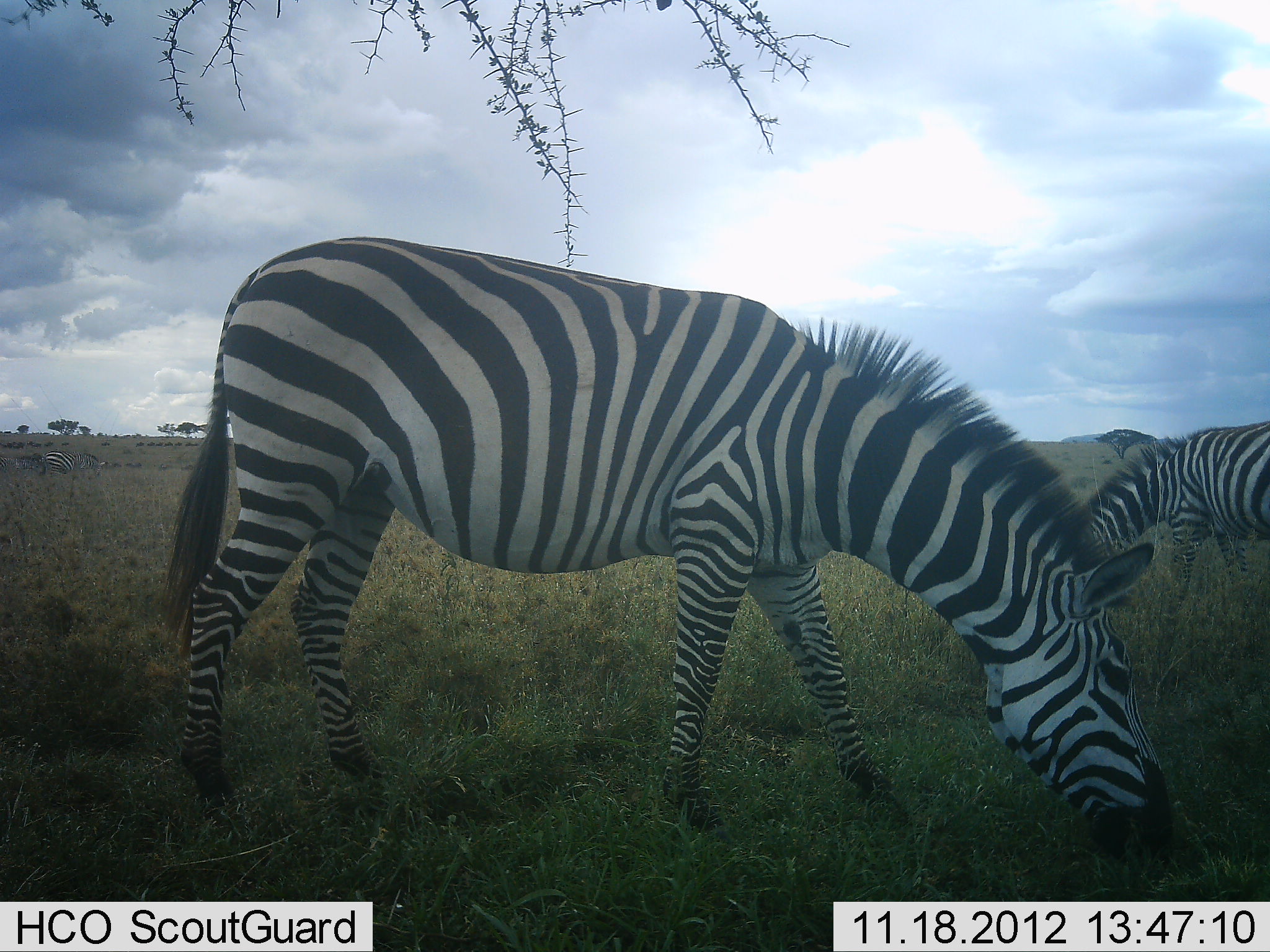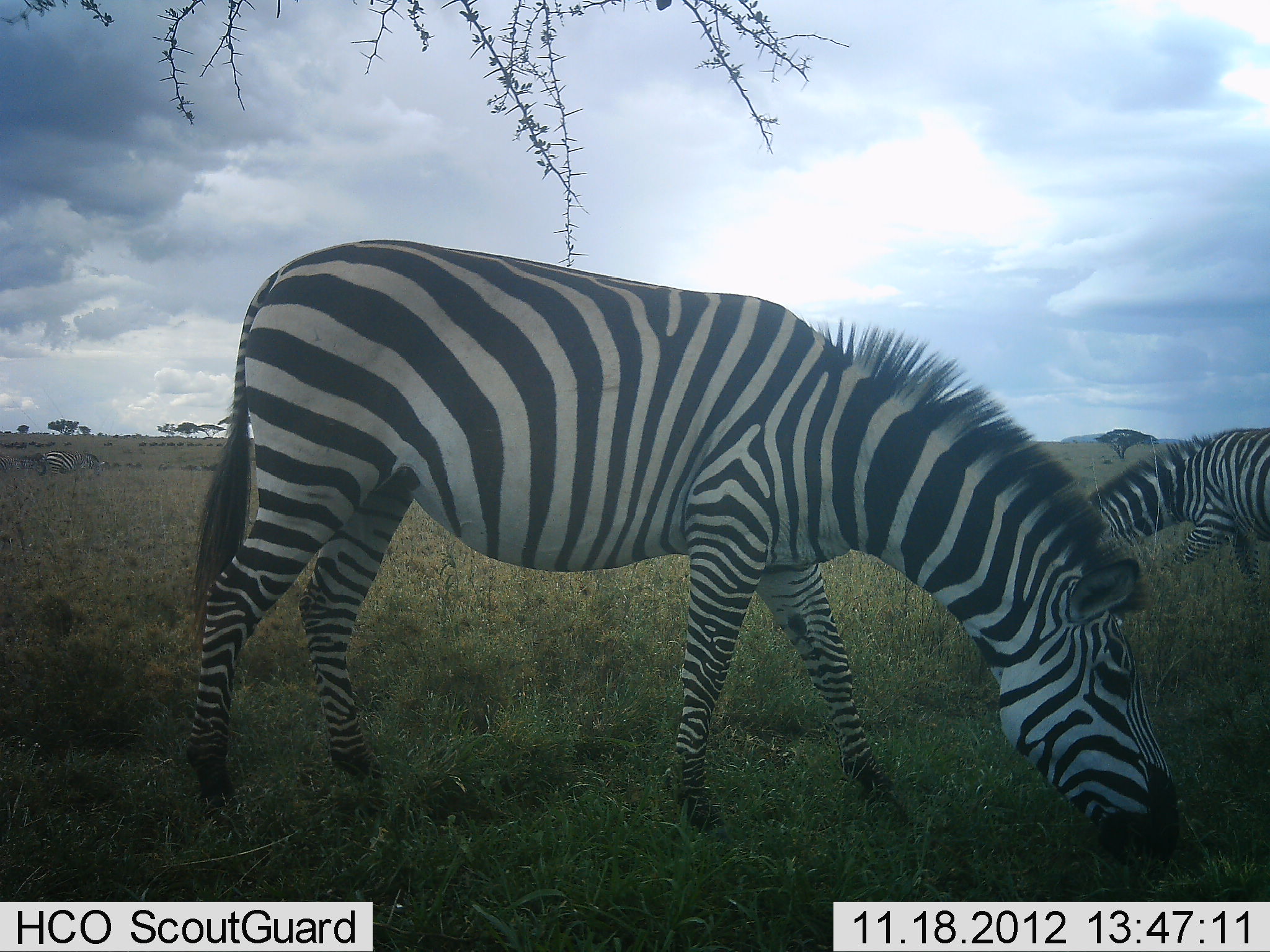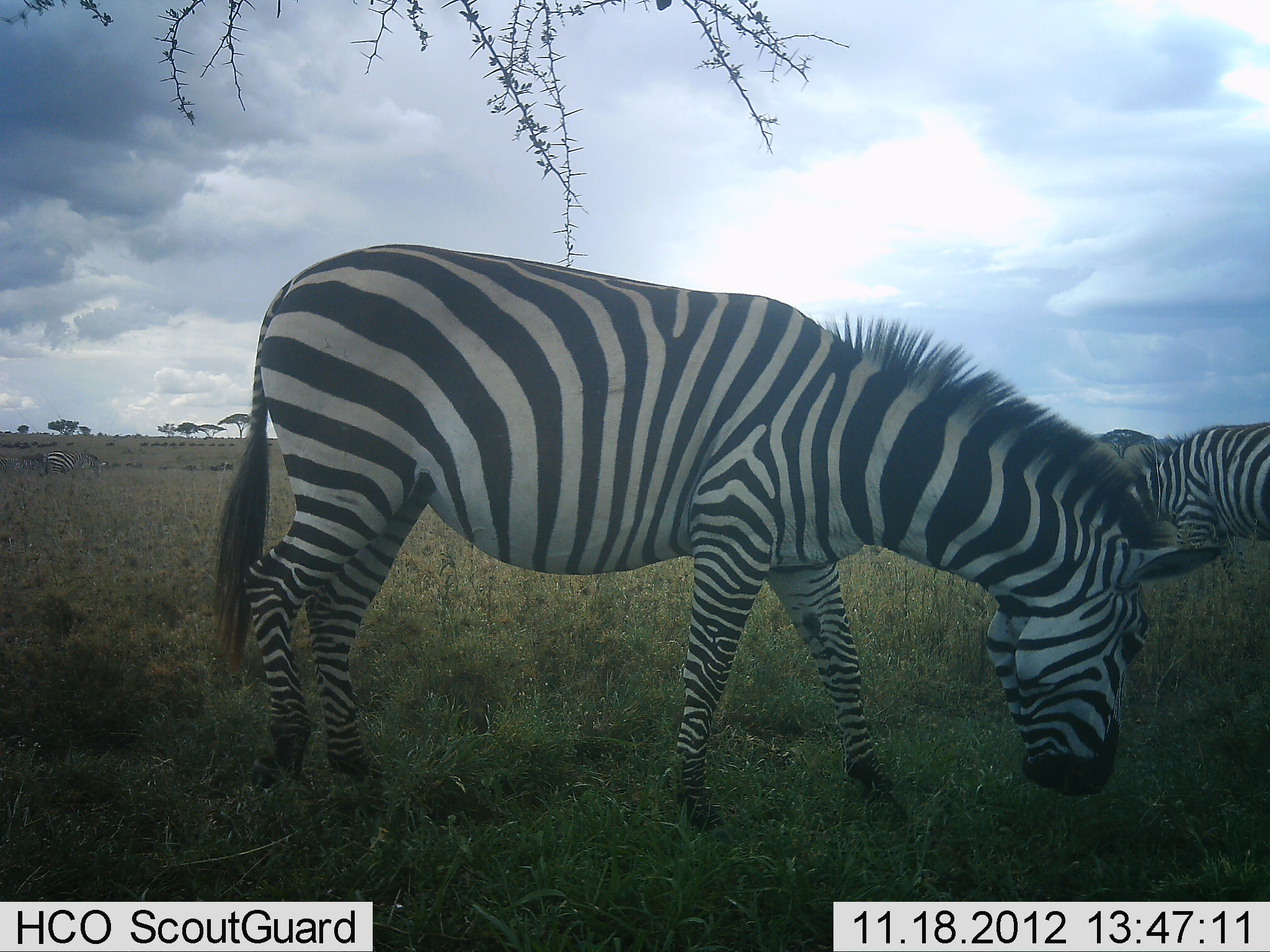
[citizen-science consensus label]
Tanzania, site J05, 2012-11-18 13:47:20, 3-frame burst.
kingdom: Animalia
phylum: Chordata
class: Mammalia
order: Perissodactyla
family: Equidae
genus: Equus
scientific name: Equus quagga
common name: plains zebra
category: zebra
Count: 2.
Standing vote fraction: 0%.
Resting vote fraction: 0%.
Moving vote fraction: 10%.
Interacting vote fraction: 0%.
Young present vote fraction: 0%.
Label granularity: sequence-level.